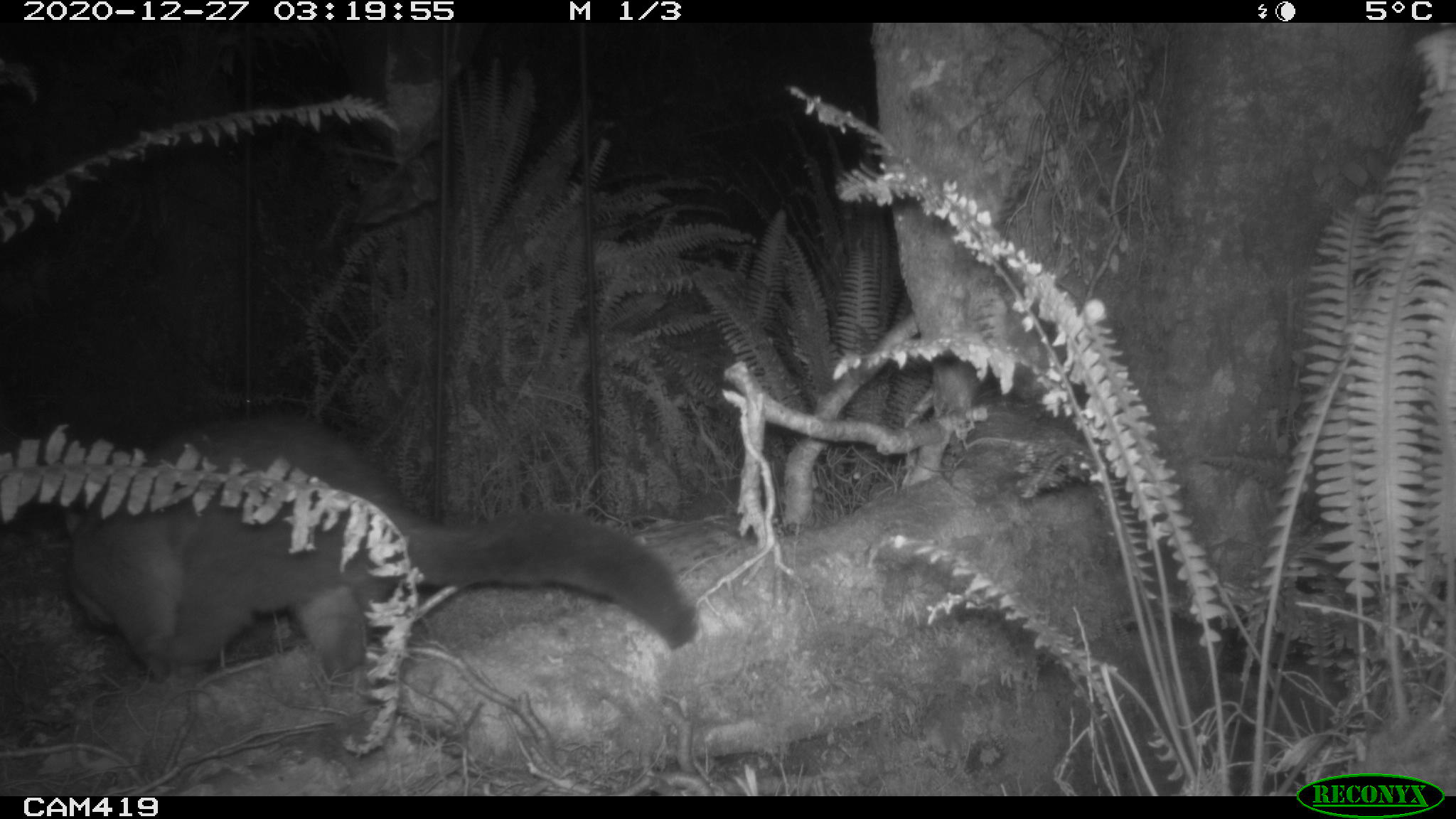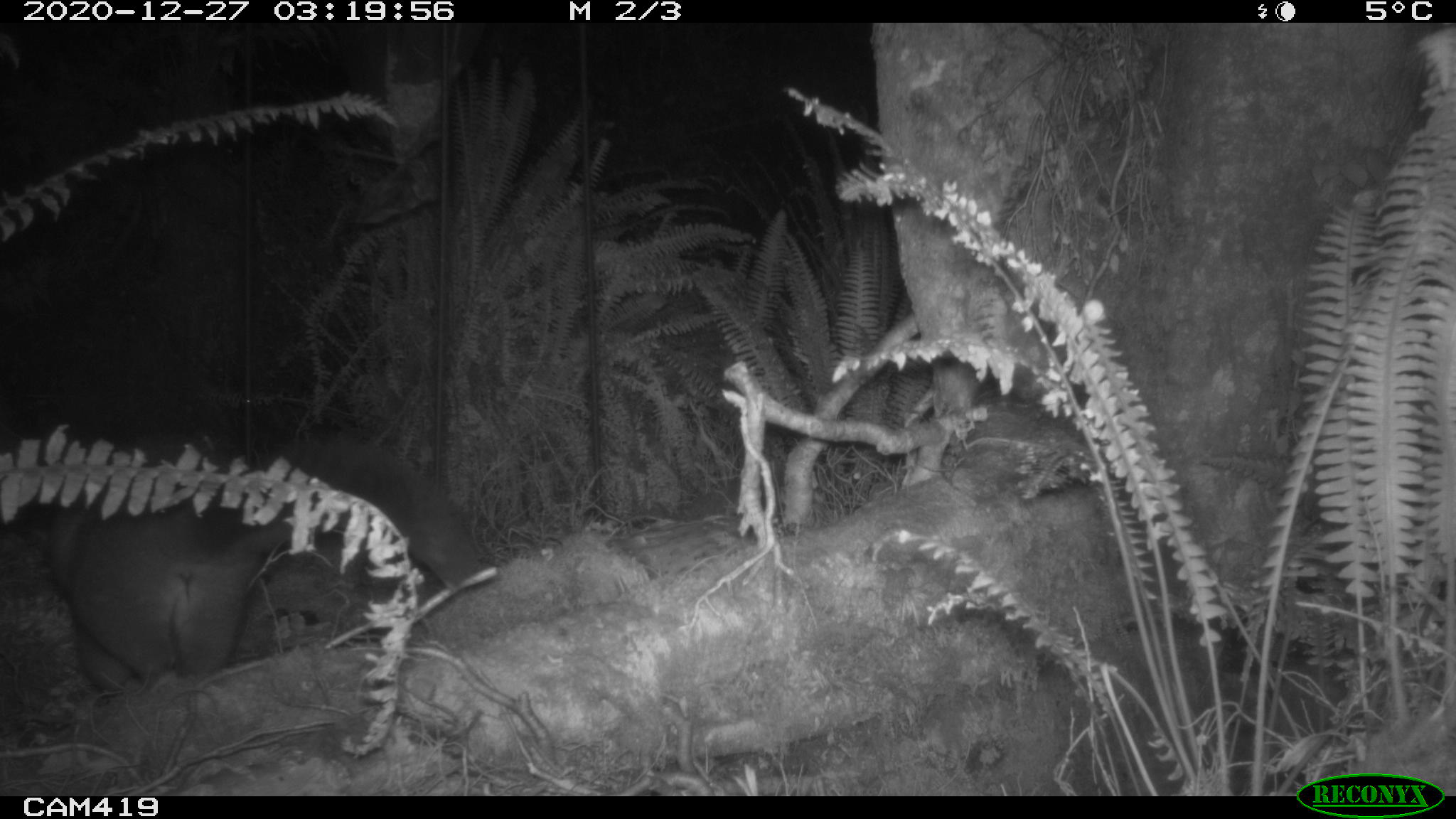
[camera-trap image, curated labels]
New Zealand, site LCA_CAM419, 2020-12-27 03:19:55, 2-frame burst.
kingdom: Animalia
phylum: Chordata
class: Mammalia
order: Diprotodontia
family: Phalangeridae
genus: Trichosurus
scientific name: Trichosurus vulpecula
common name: common brushtail possum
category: possum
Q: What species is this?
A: Possum (common brushtail possum) (Trichosurus vulpecula).